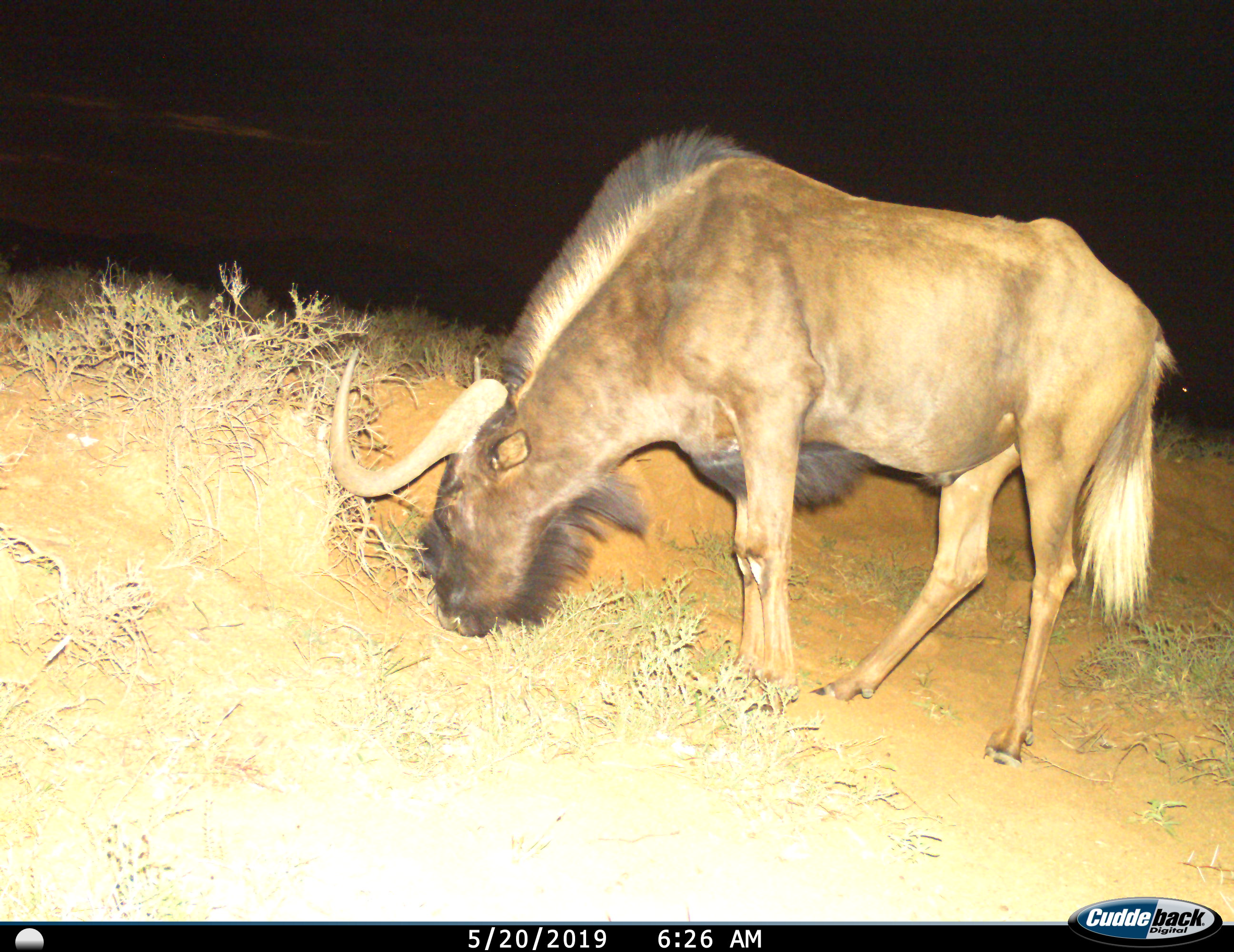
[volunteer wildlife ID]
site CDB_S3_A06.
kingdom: Animalia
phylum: Chordata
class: Mammalia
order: Artiodactyla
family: Bovidae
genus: Connochaetes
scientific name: Connochaetes gnou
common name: black wildebeest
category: wildebeestblack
Wildebeestblack (black wildebeest) (Connochaetes gnou), count 1. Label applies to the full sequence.